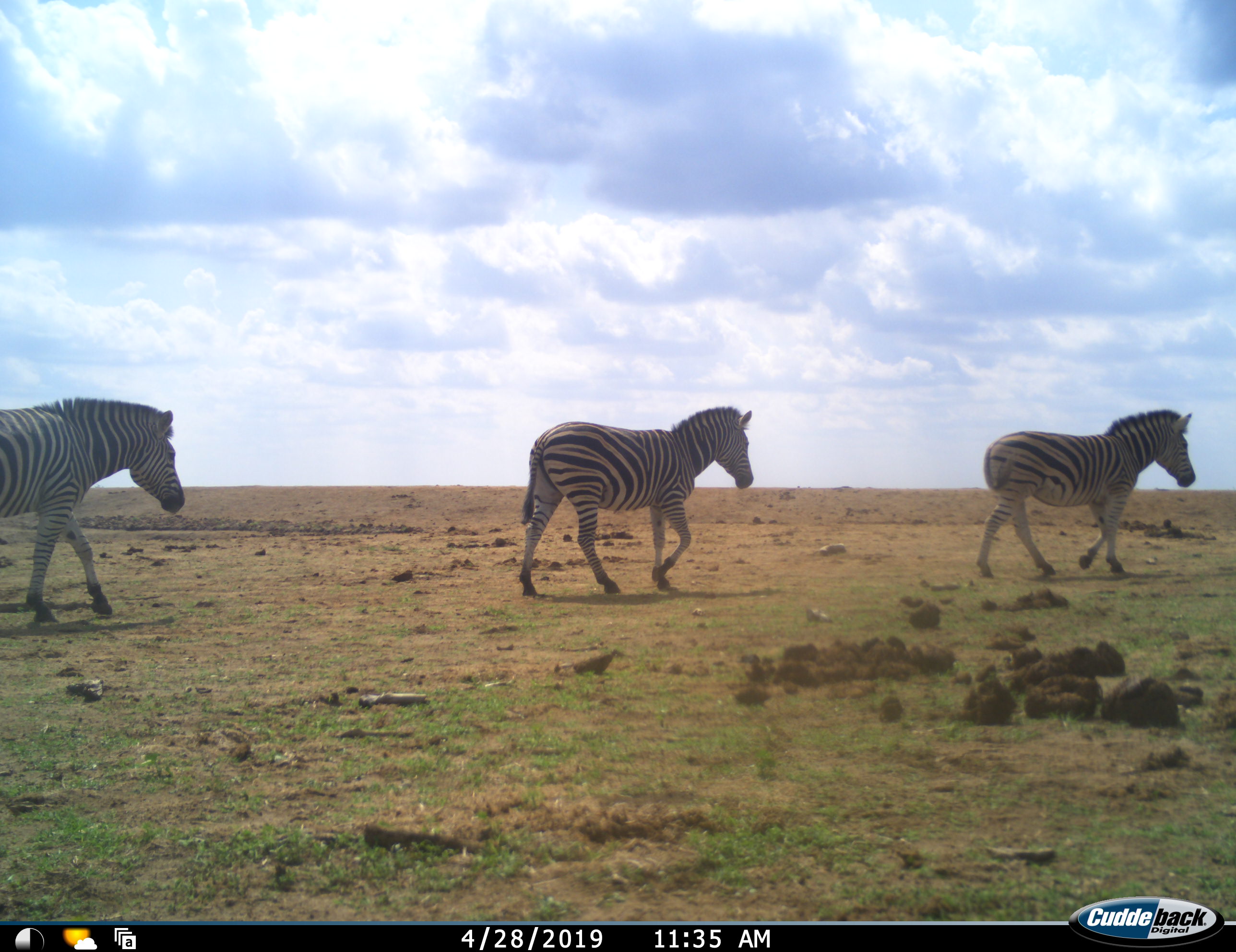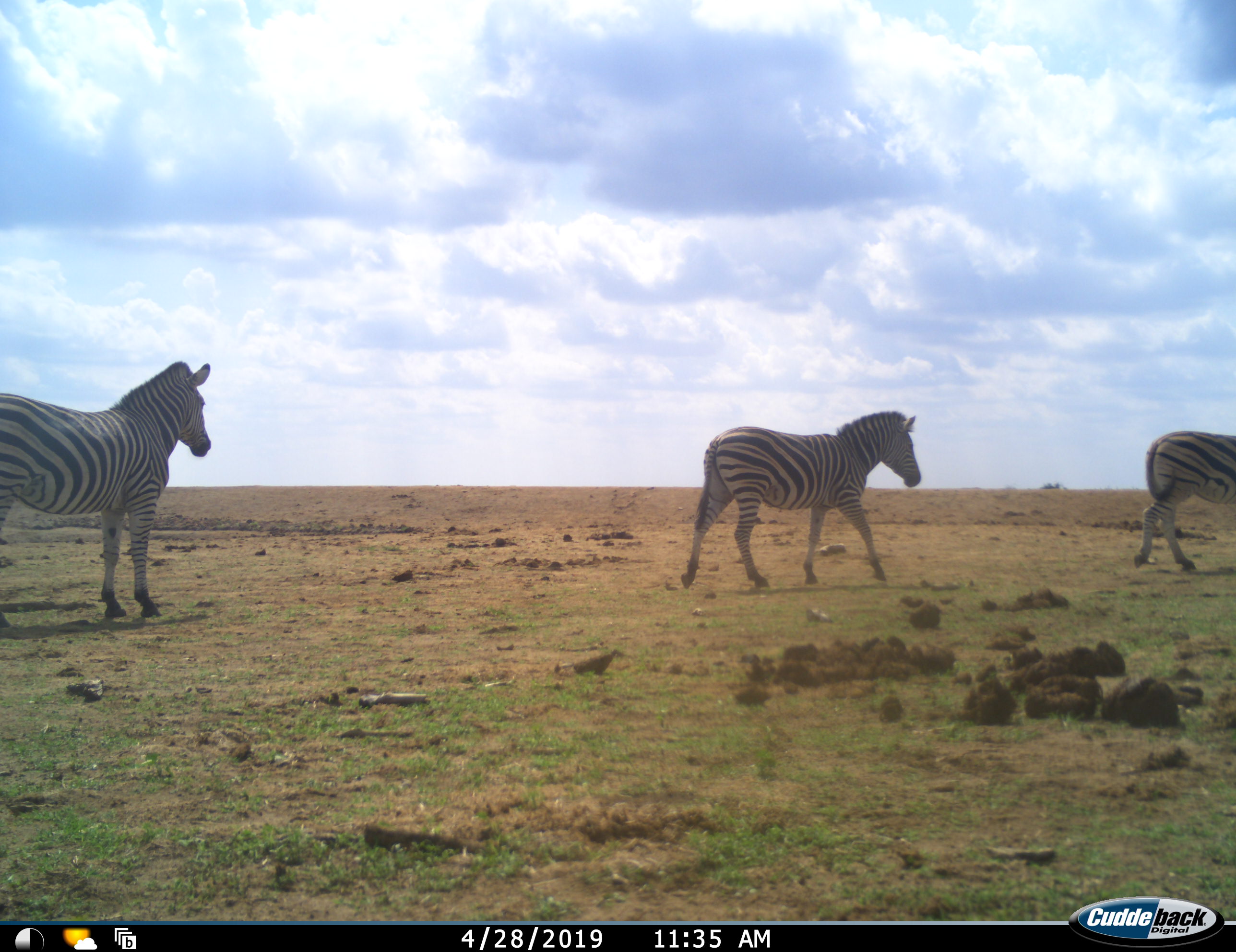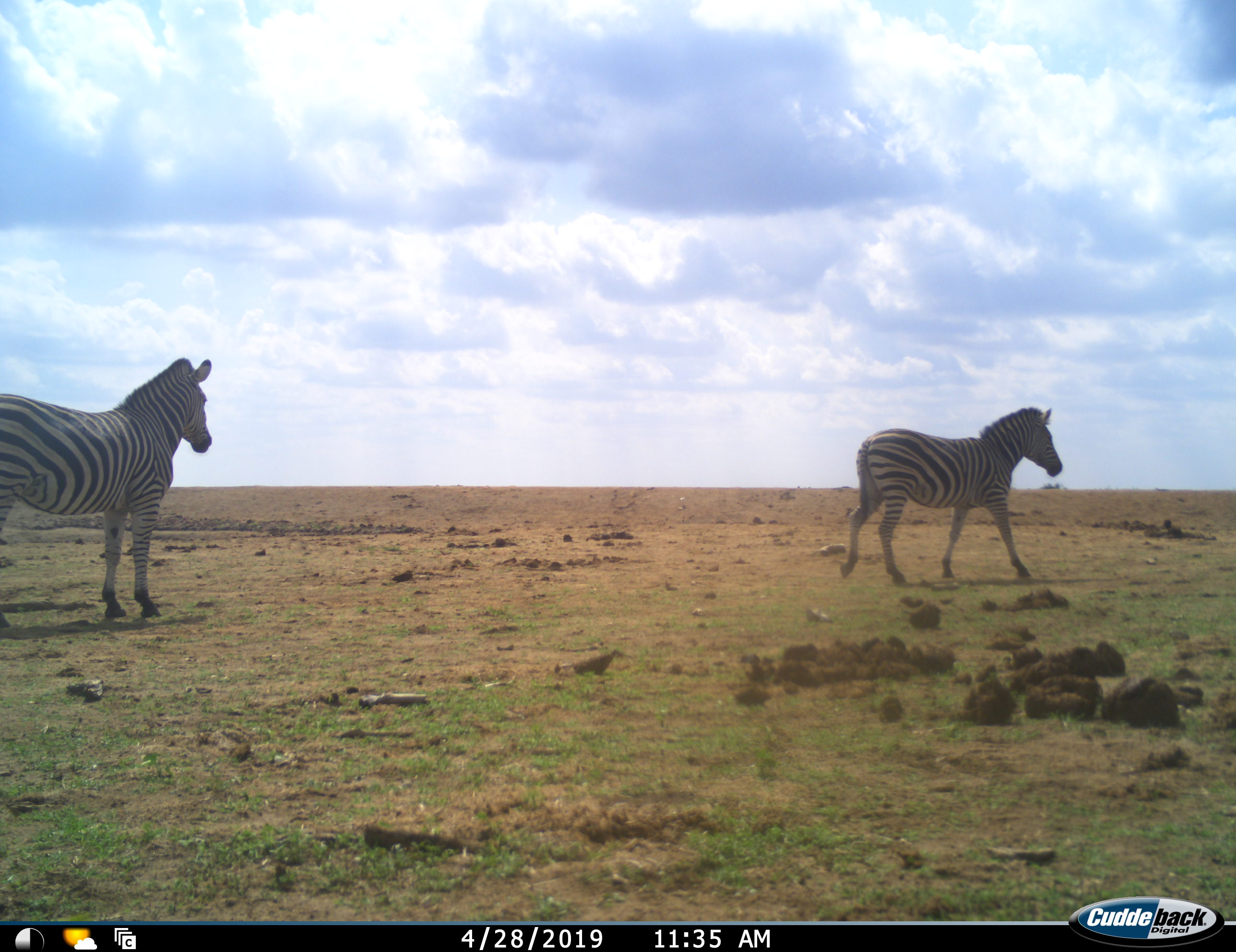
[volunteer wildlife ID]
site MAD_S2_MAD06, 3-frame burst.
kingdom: Animalia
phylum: Chordata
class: Mammalia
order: Perissodactyla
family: Equidae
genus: Equus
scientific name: Equus quagga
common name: plains zebra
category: zebraplains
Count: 3.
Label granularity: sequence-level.